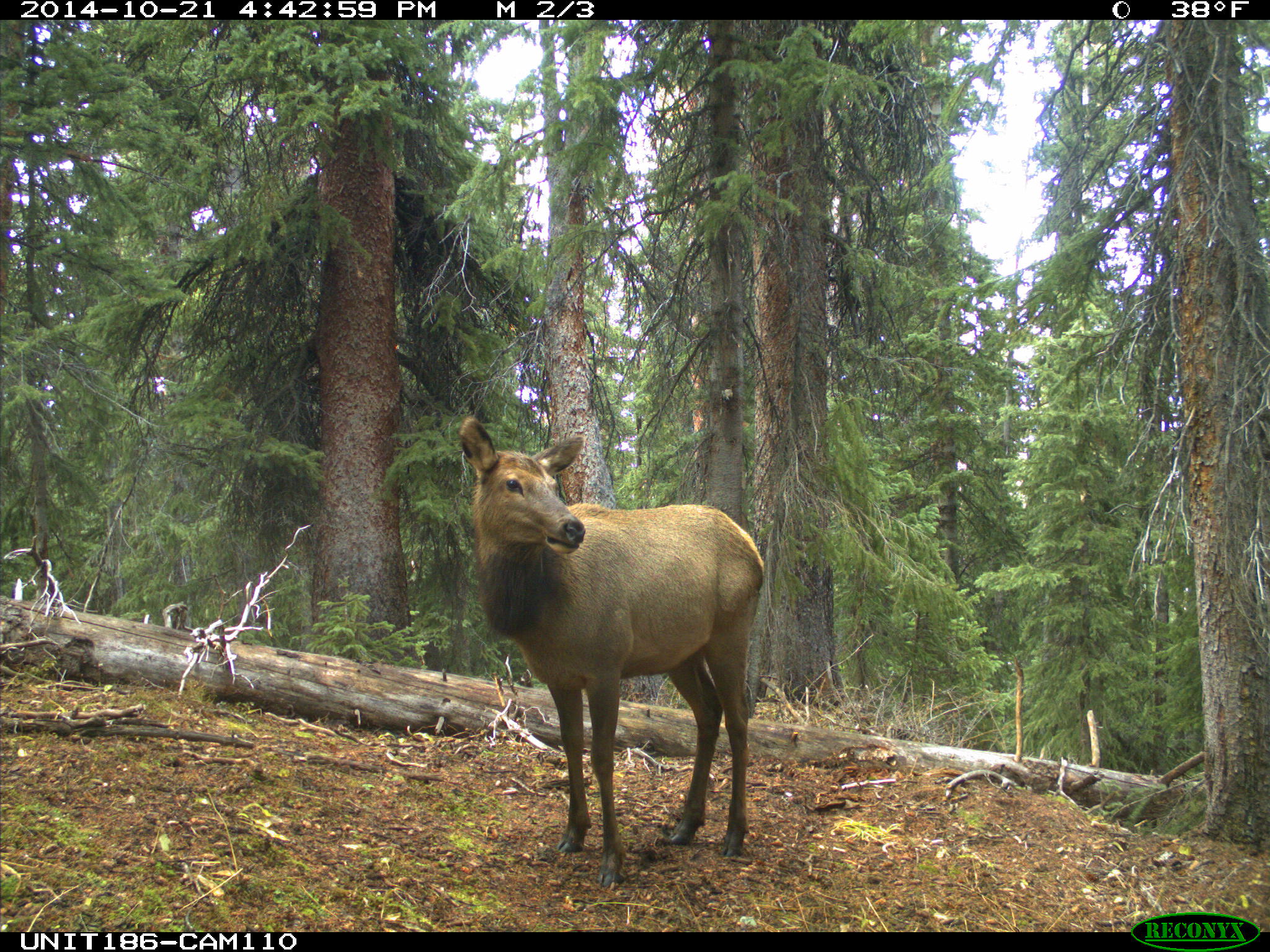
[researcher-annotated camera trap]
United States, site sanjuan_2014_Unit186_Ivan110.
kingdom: Animalia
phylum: Chordata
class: Mammalia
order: Artiodactyla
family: Cervidae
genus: Cervus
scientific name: Cervus elaphus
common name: red deer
Cervus elaphus (red deer).